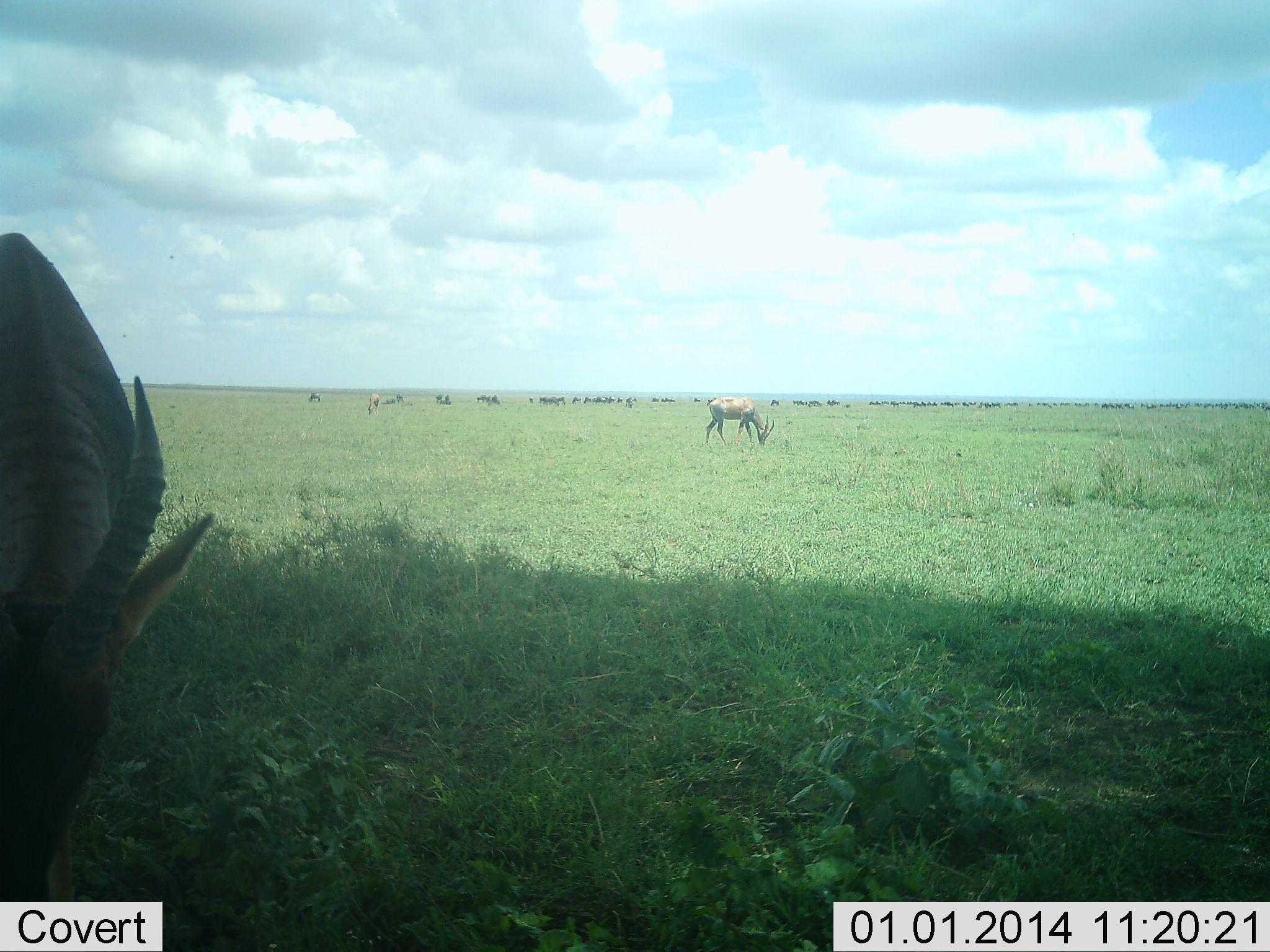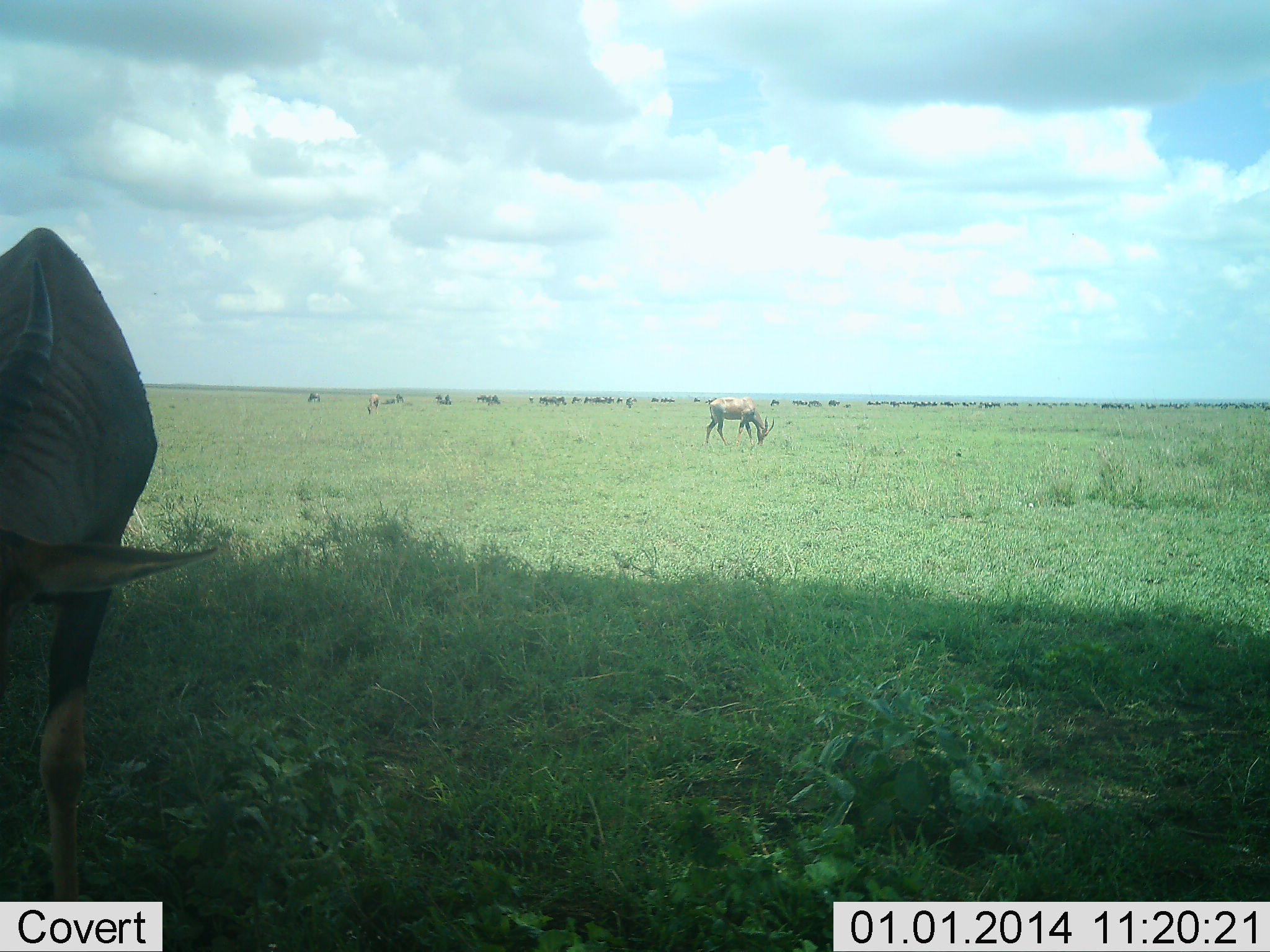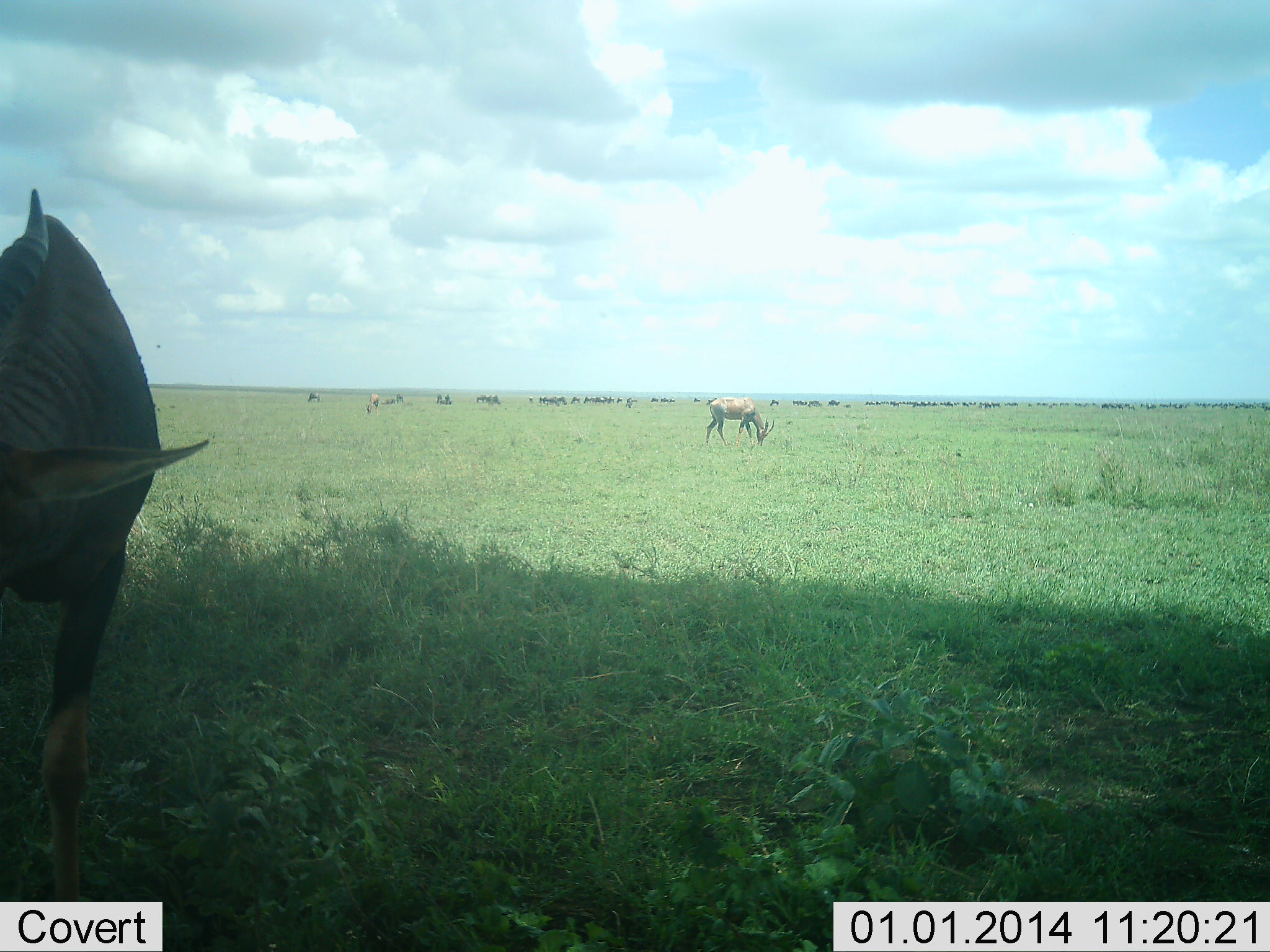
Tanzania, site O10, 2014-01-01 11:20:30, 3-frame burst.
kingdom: Animalia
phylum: Chordata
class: Mammalia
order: Artiodactyla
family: Bovidae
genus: Damaliscus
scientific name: Damaliscus lunatus jimela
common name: topi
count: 2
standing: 15%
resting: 0%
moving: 0%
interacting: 0%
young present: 0%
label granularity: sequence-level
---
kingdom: Animalia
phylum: Chordata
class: Mammalia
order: Artiodactyla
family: Bovidae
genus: Connochaetes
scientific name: Connochaetes taurinus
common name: blue wildebeest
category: wildebeest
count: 11-50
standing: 45%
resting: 0%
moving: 9%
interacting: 0%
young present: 0%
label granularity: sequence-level